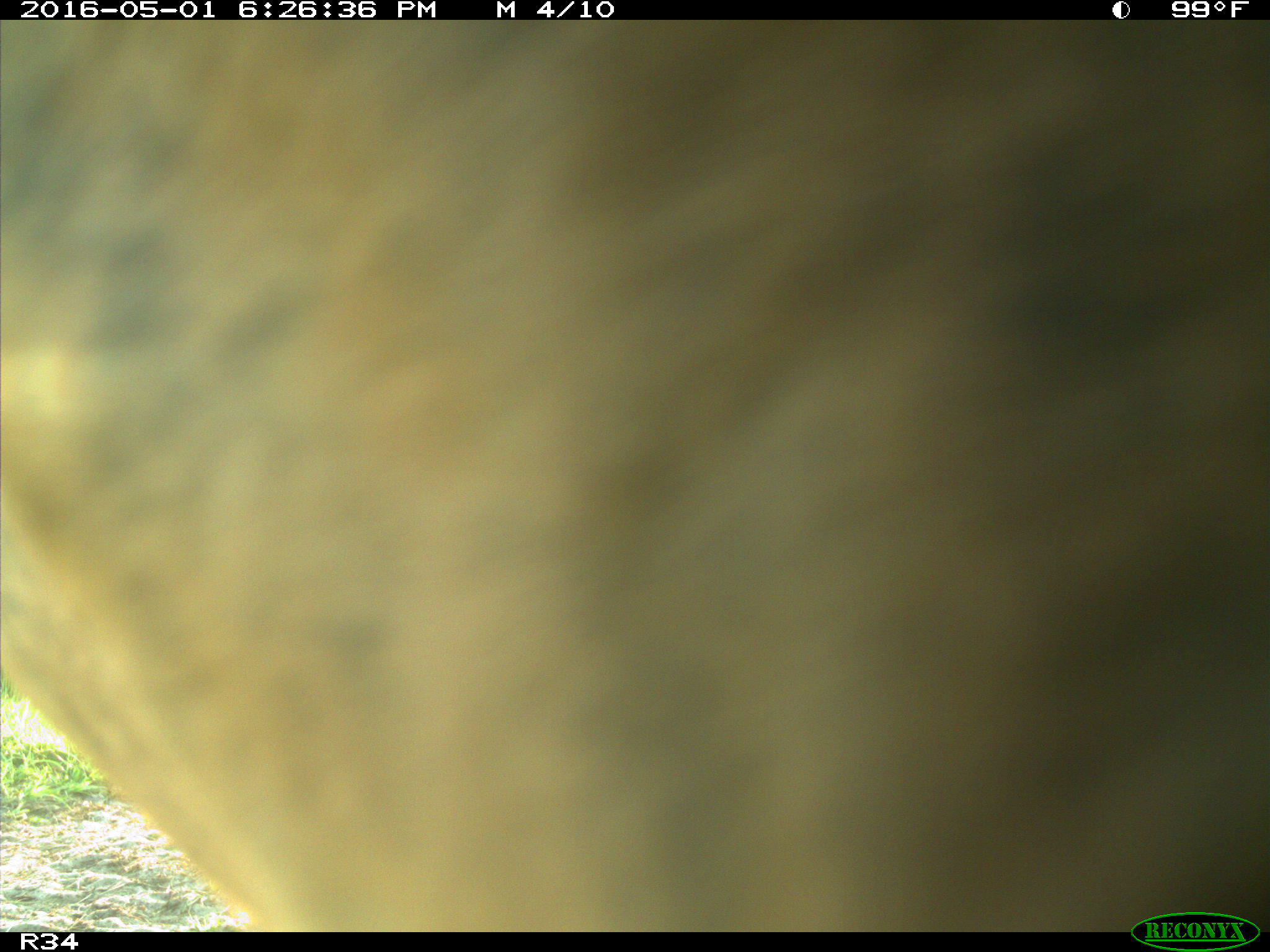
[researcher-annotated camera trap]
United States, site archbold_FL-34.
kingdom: Animalia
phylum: Chordata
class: Mammalia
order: Artiodactyla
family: Bovidae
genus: Bos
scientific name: Bos taurus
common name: domestic cow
Bos taurus (domestic cow).